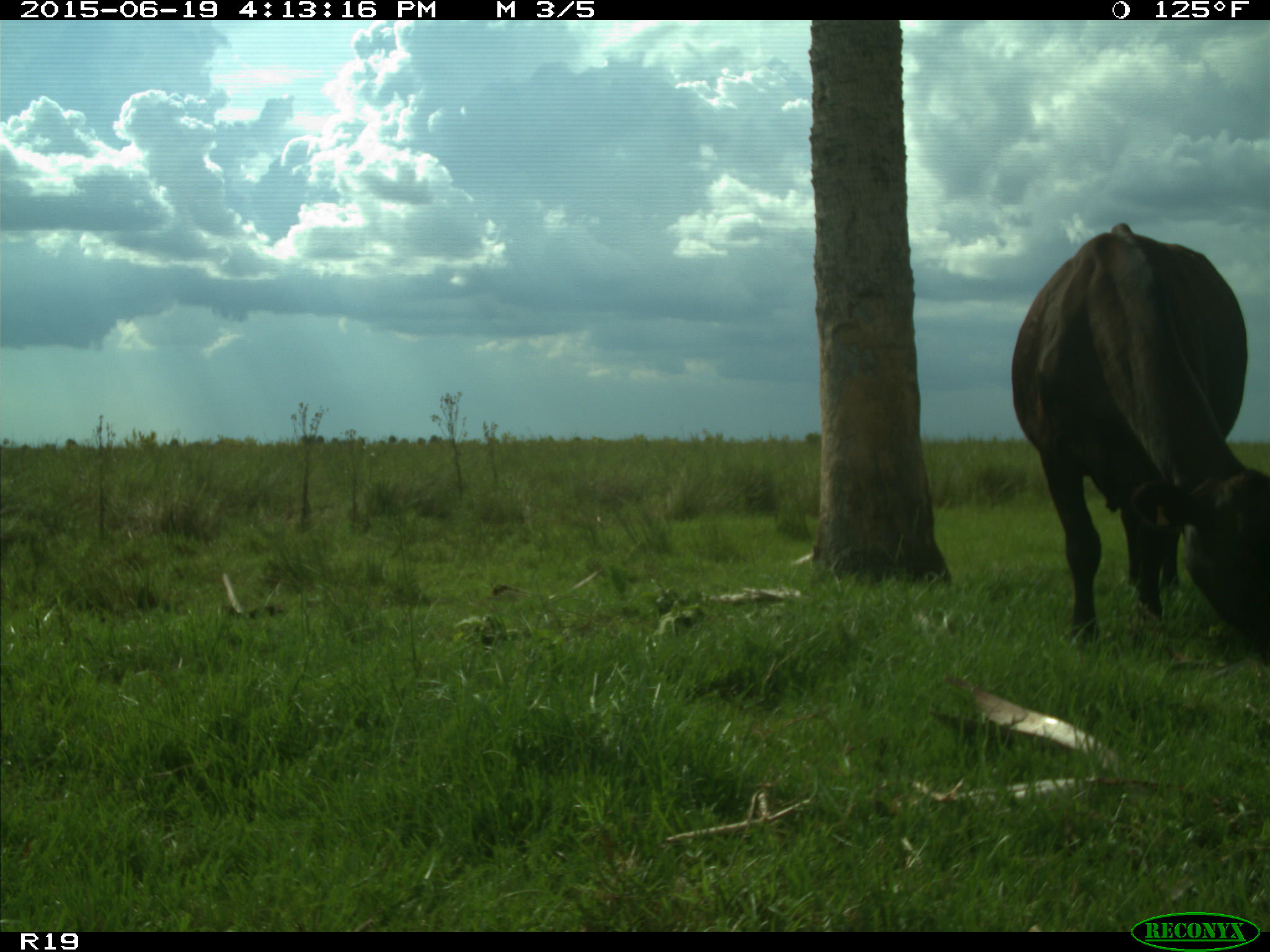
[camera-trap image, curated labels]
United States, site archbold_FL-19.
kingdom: Animalia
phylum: Chordata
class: Mammalia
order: Artiodactyla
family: Bovidae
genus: Bos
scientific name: Bos taurus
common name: domestic cow